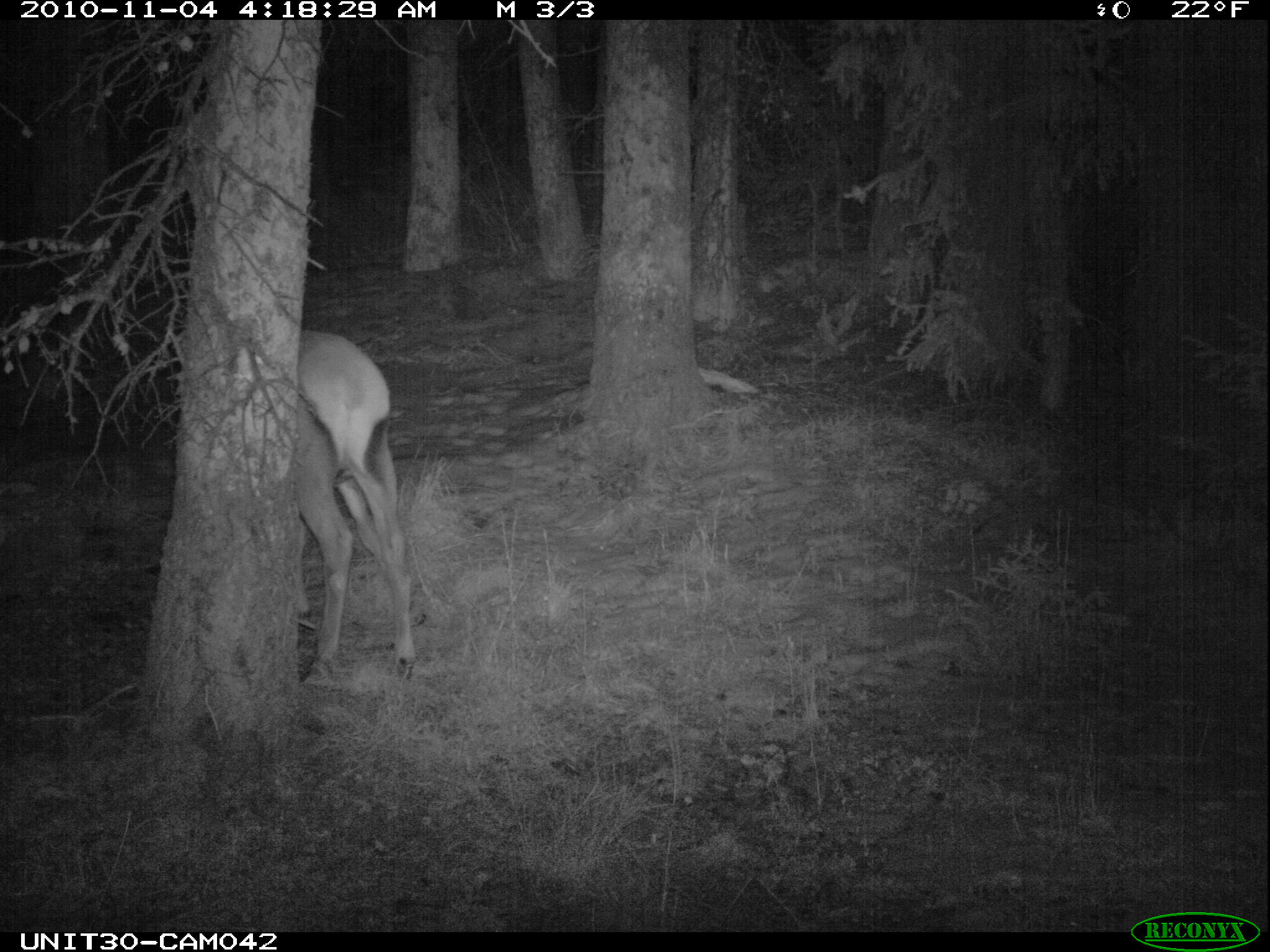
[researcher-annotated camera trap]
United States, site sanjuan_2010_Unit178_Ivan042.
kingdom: Animalia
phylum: Chordata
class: Mammalia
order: Artiodactyla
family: Cervidae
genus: Cervus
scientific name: Cervus elaphus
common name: red deer